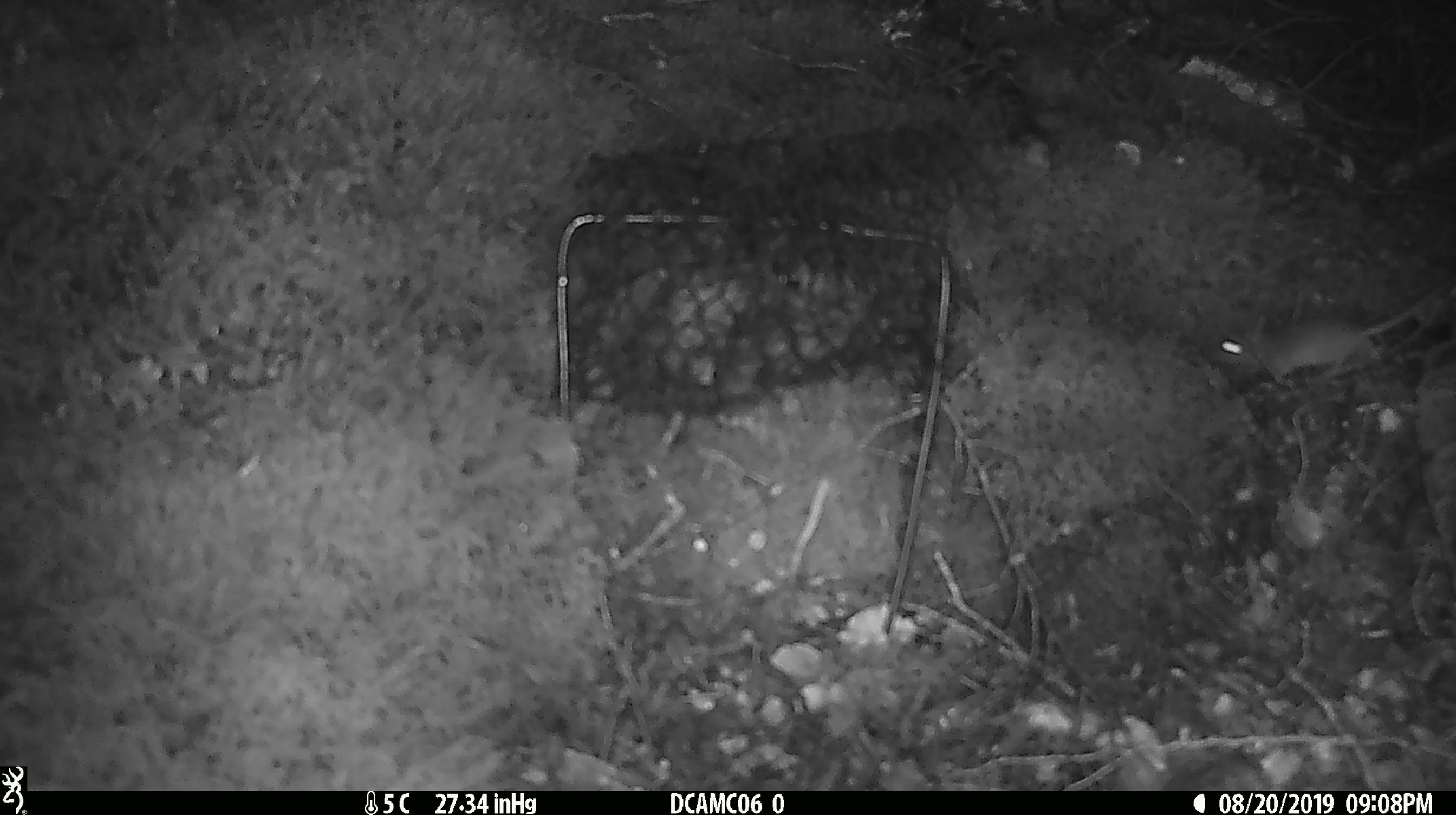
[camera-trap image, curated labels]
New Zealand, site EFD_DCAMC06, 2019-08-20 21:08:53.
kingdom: Animalia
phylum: Chordata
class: Mammalia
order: Rodentia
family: Muridae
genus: Mus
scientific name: Mus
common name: mouse